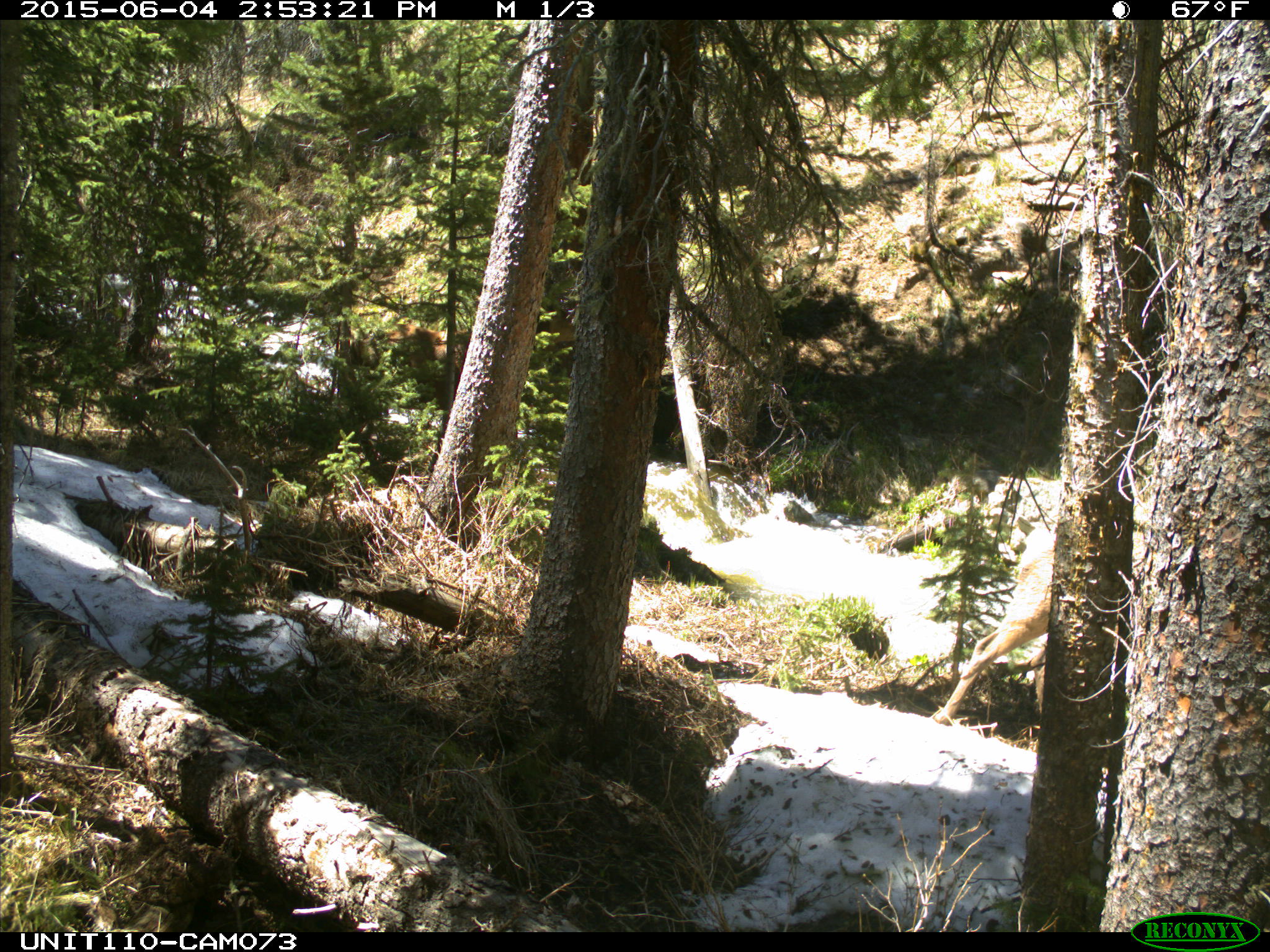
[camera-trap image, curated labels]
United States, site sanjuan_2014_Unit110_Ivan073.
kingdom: Animalia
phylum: Chordata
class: Mammalia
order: Artiodactyla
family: Cervidae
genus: Cervus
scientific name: Cervus elaphus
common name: red deer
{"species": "Cervus elaphus (red deer)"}